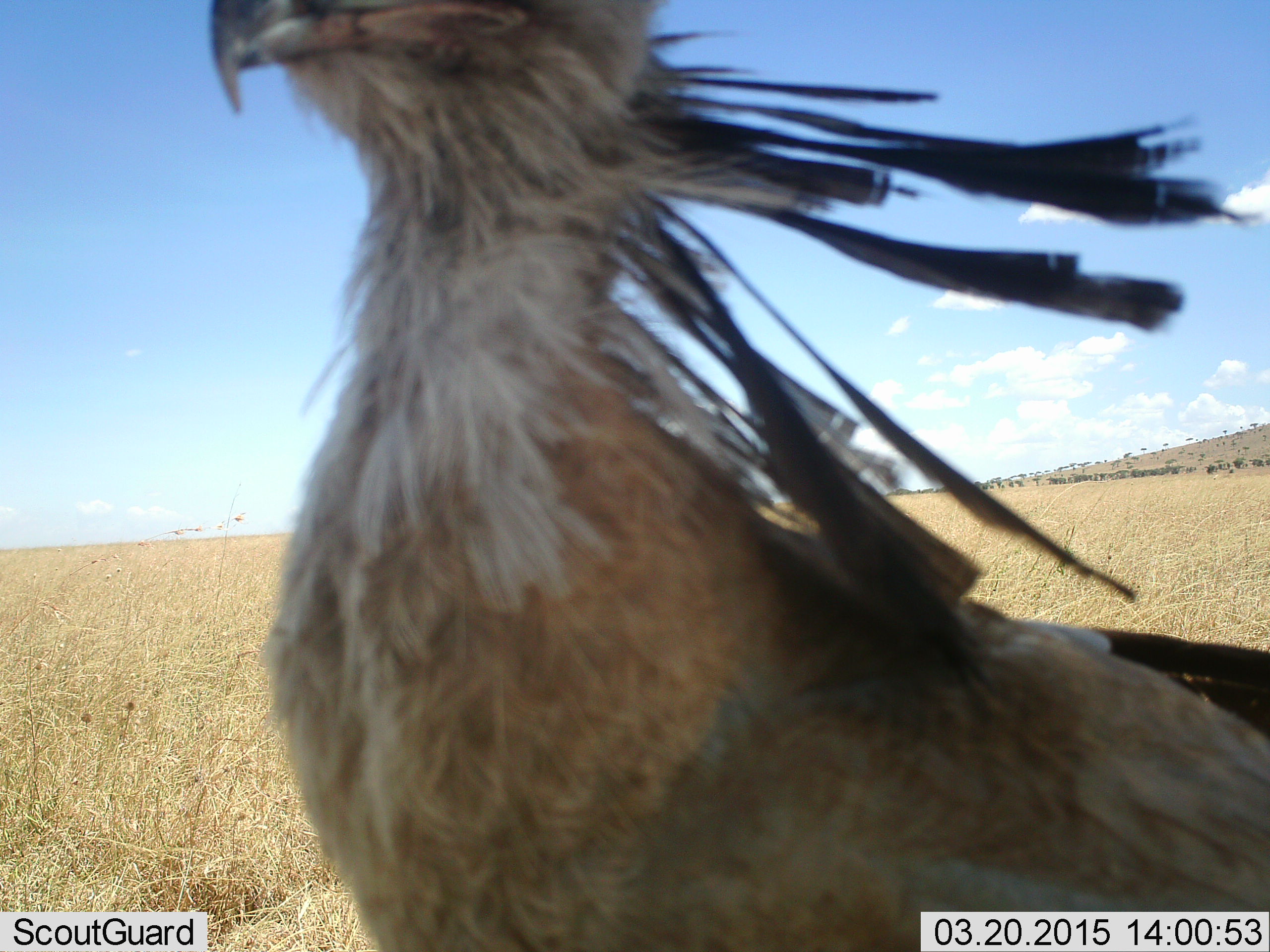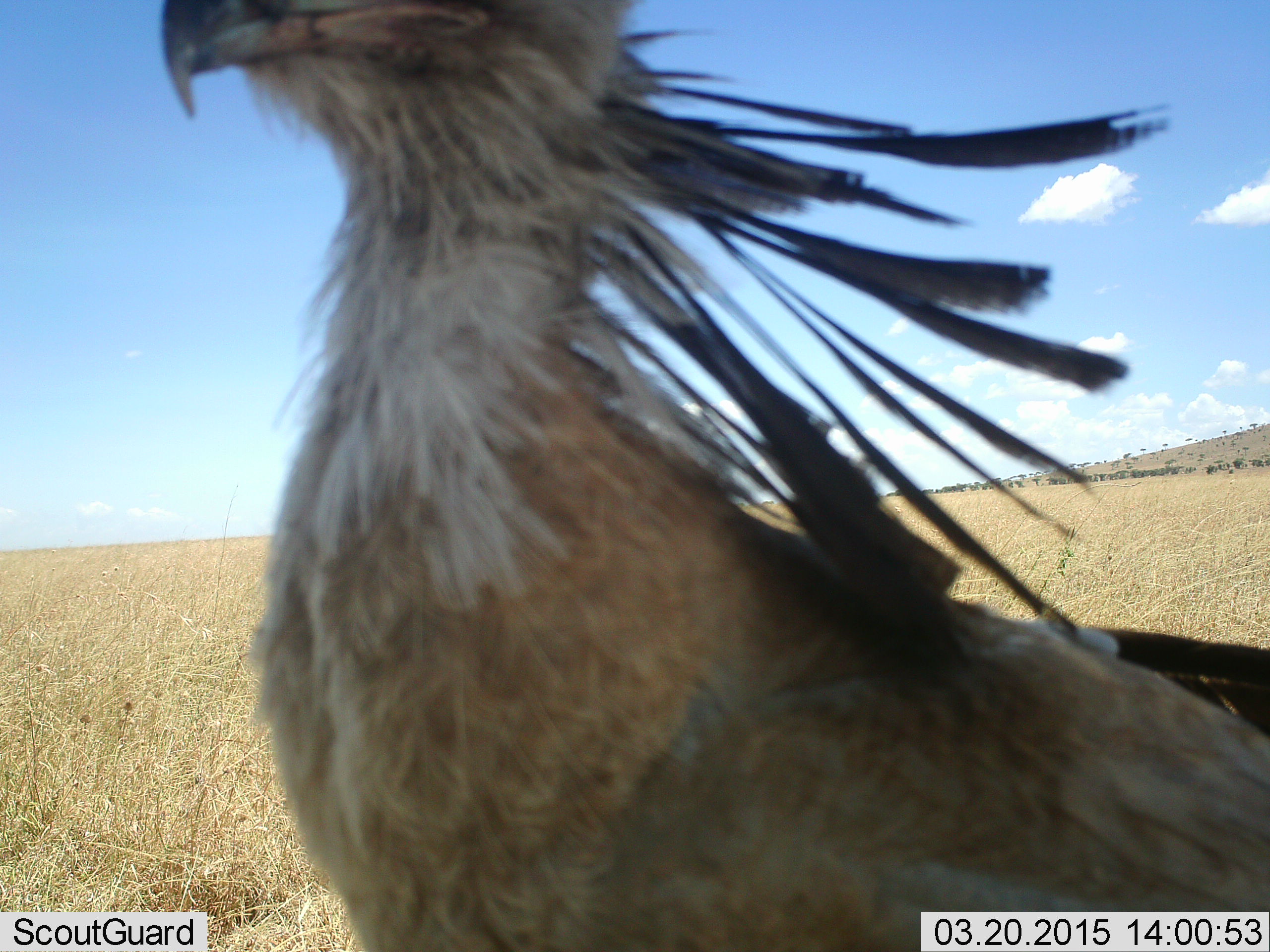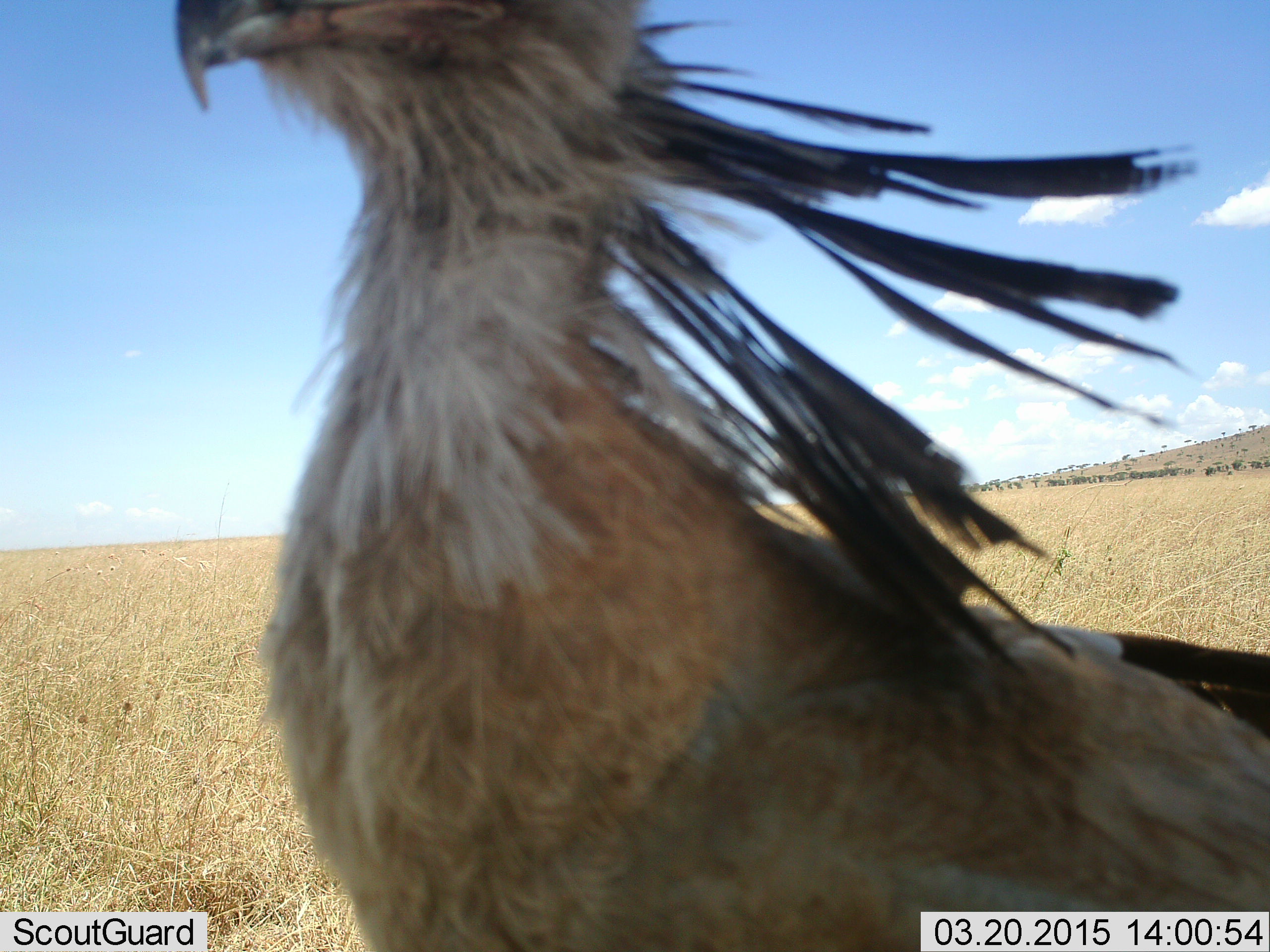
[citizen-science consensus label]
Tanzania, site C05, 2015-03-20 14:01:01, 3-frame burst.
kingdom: Animalia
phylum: Chordata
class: Aves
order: Accipitriformes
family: Sagittariidae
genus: Sagittarius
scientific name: Sagittarius serpentarius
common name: secretary bird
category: secretarybird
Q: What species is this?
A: Secretarybird (secretary bird) (Sagittarius serpentarius).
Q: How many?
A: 1.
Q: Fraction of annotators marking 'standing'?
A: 100%.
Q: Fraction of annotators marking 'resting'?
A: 0%.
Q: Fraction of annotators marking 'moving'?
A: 0%.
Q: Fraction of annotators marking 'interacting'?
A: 0%.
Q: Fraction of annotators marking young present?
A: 0%.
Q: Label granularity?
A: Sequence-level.